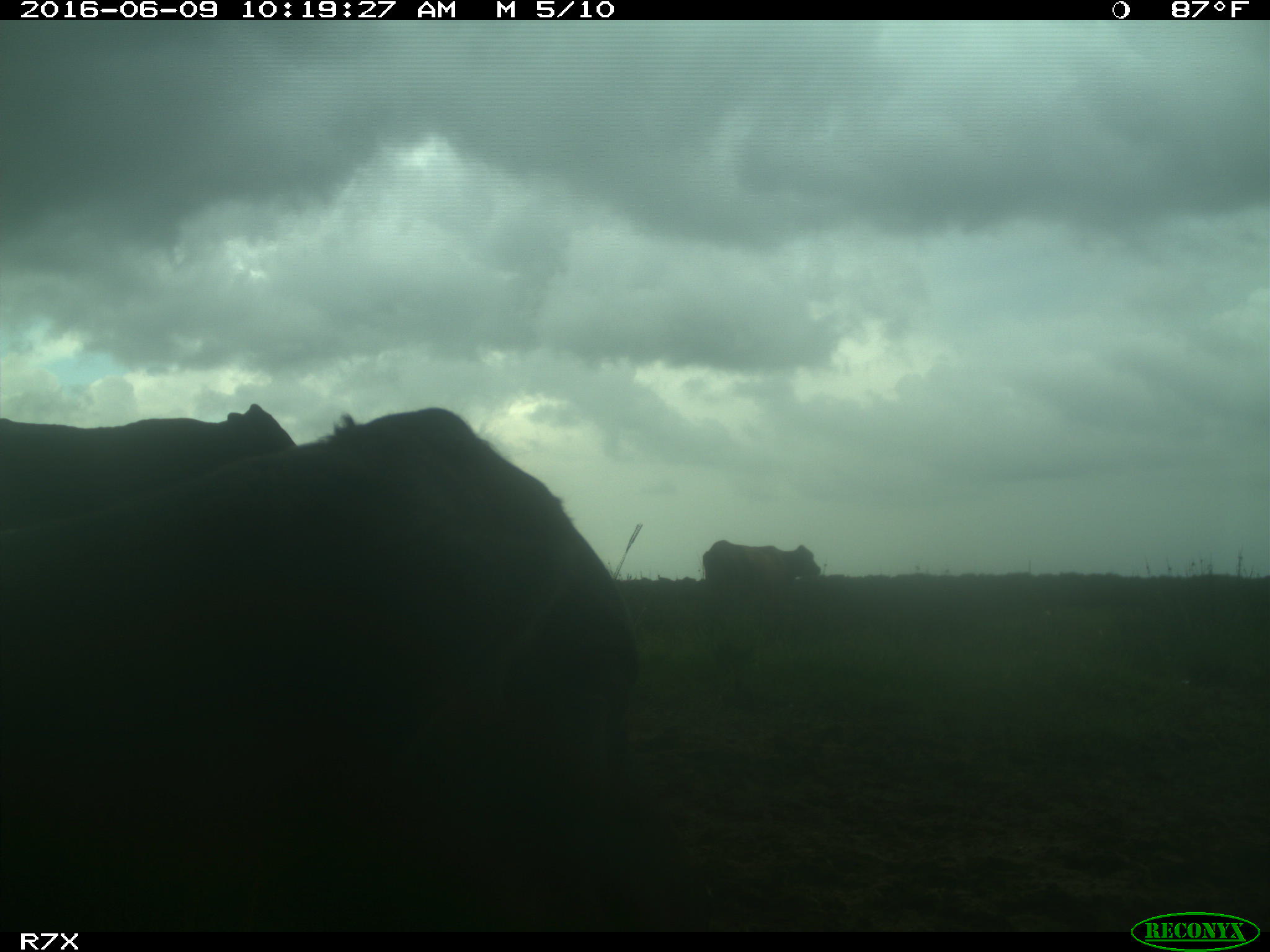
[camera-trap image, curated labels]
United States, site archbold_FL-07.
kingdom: Animalia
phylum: Chordata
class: Mammalia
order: Artiodactyla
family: Bovidae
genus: Bos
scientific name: Bos taurus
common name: domestic cow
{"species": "Bos taurus (domestic cow)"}